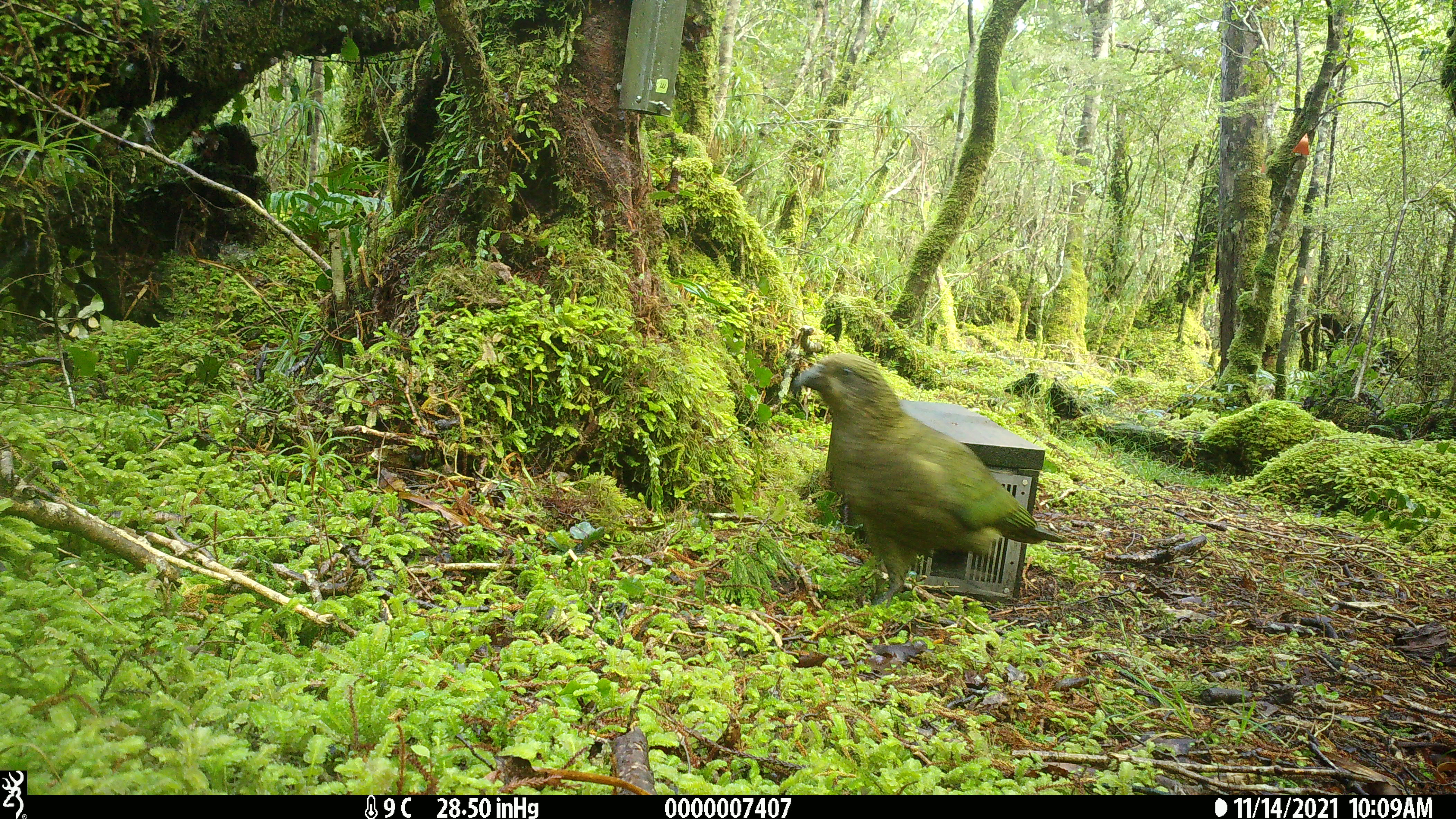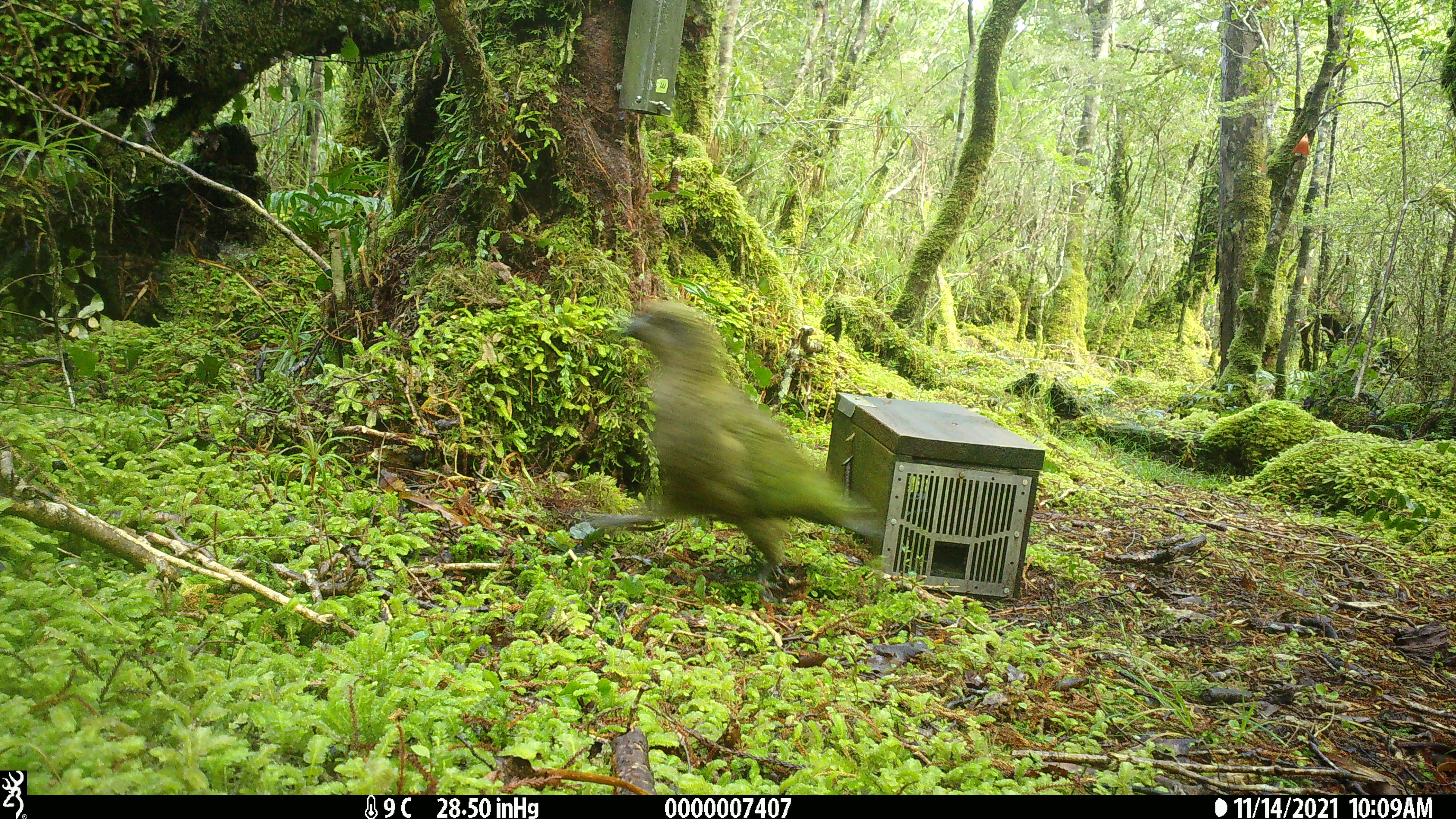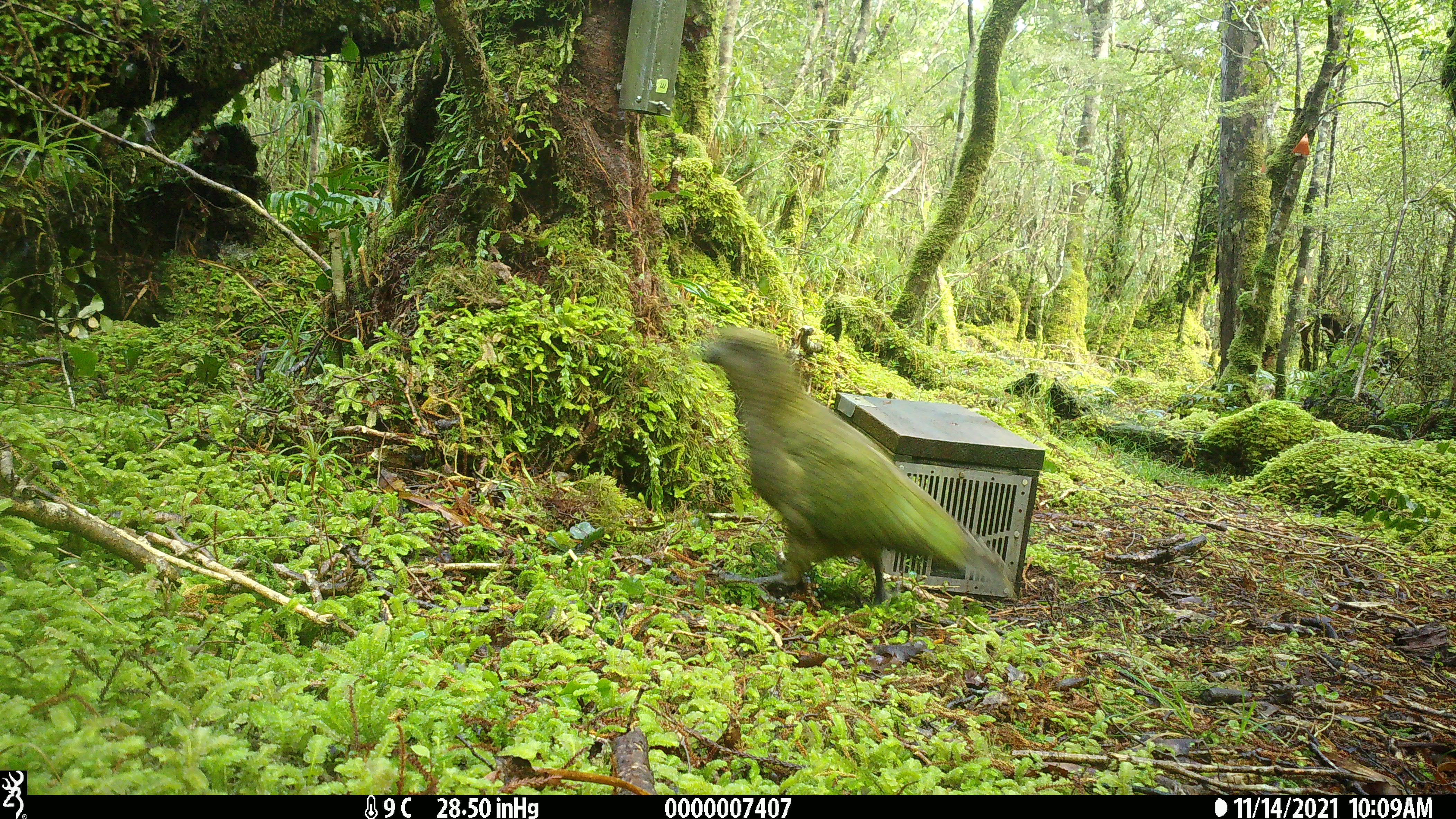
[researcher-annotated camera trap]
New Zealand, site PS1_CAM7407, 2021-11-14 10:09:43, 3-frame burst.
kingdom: Animalia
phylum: Chordata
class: Aves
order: Psittaciformes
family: Strigopidae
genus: Nestor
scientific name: Nestor notabilis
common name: kea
Kea (Nestor notabilis).